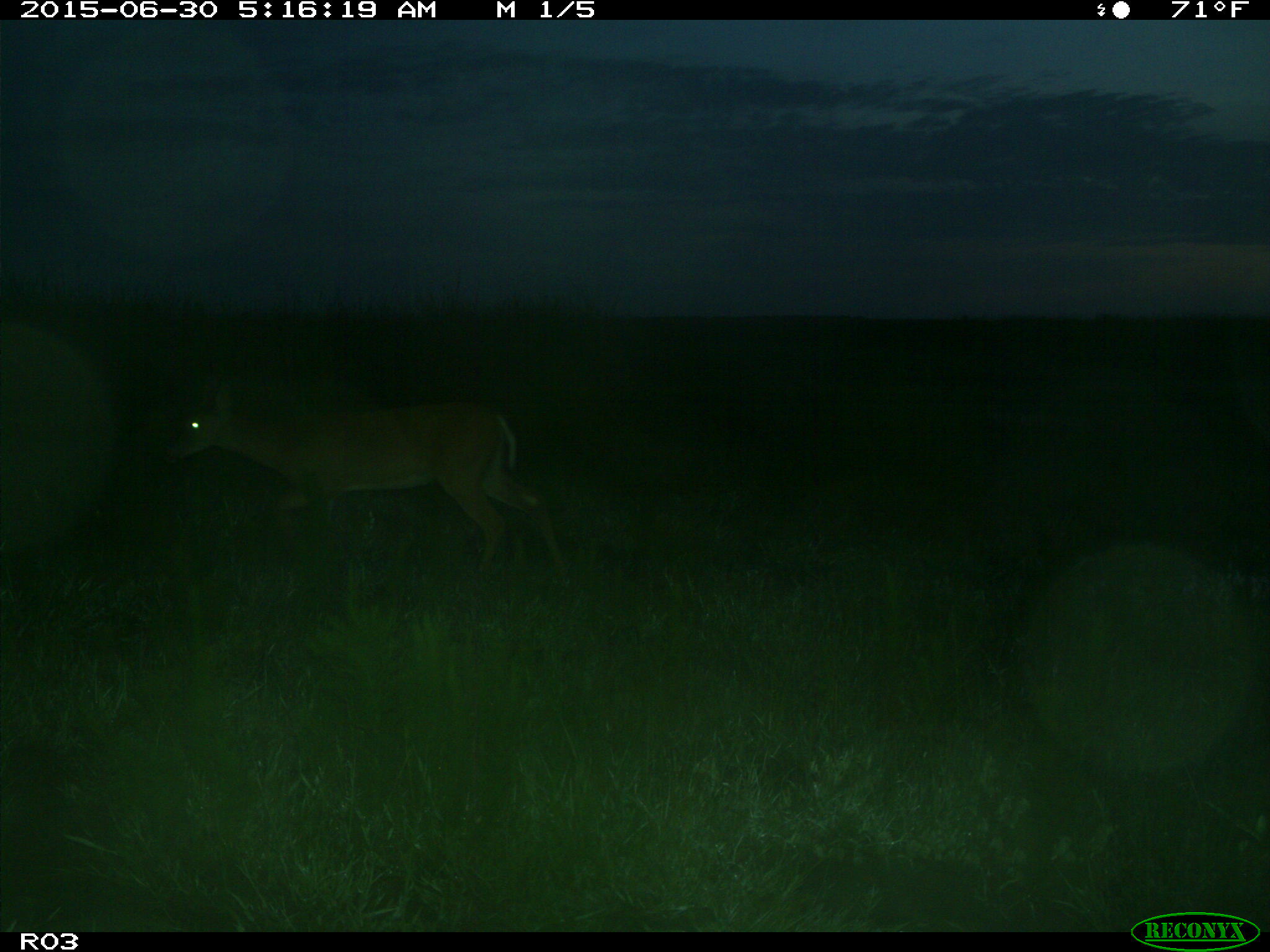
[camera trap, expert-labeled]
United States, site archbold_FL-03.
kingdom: Animalia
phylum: Chordata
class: Mammalia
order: Artiodactyla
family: Cervidae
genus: Odocoileus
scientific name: Odocoileus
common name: deer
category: unidentified deer